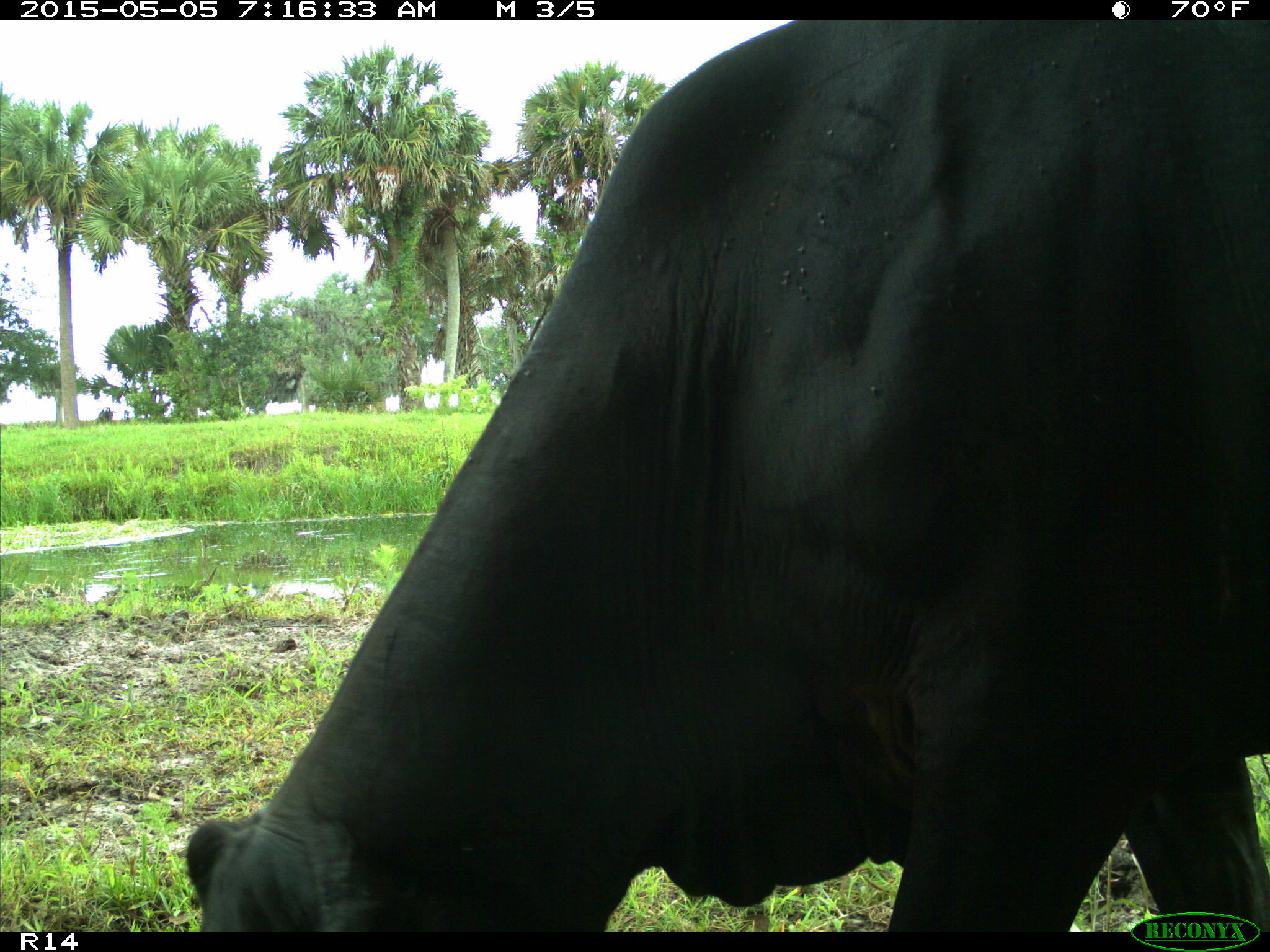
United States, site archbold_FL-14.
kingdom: Animalia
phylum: Chordata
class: Mammalia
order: Artiodactyla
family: Bovidae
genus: Bos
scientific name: Bos taurus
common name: domestic cow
Bos taurus (domestic cow).